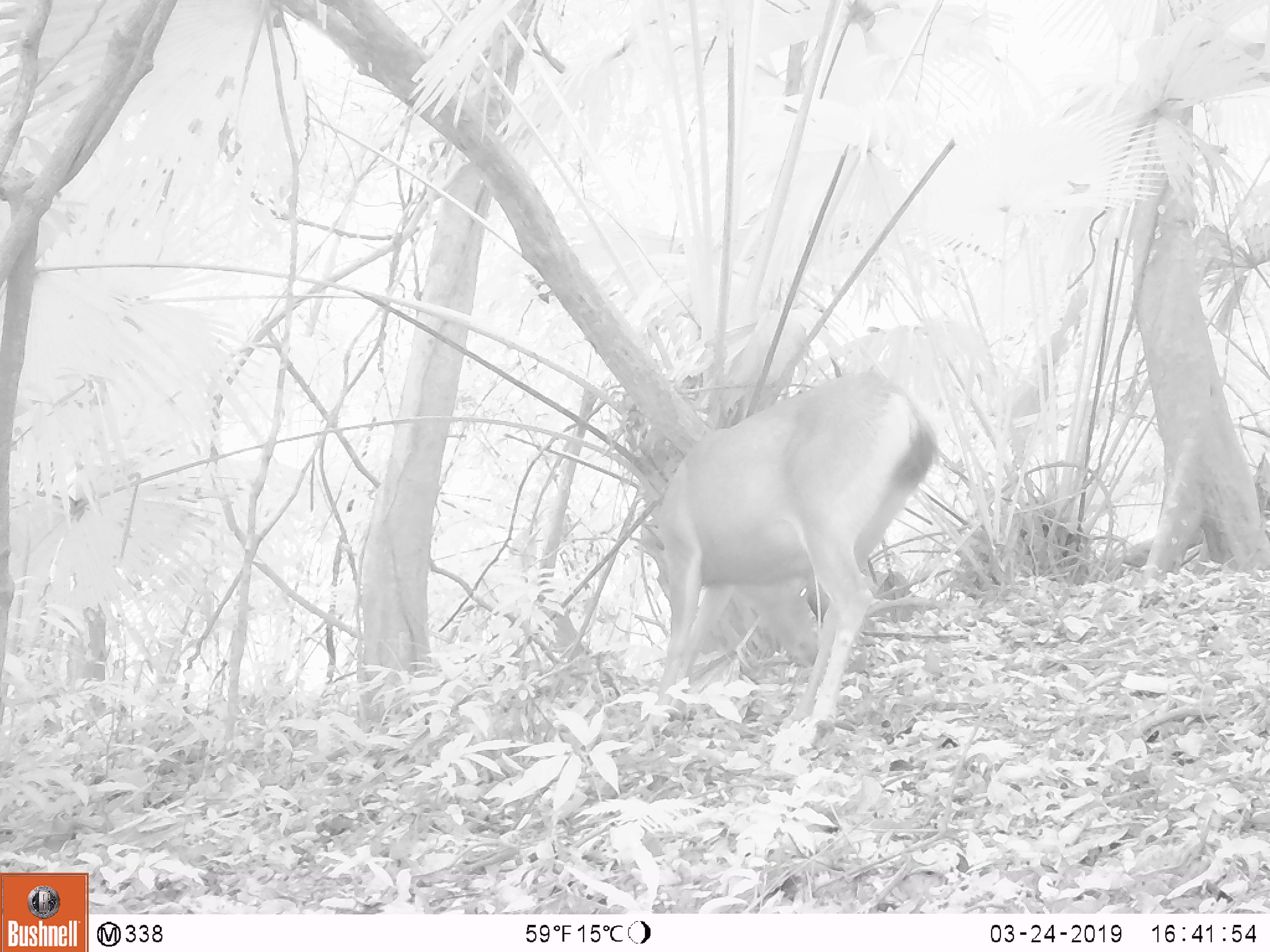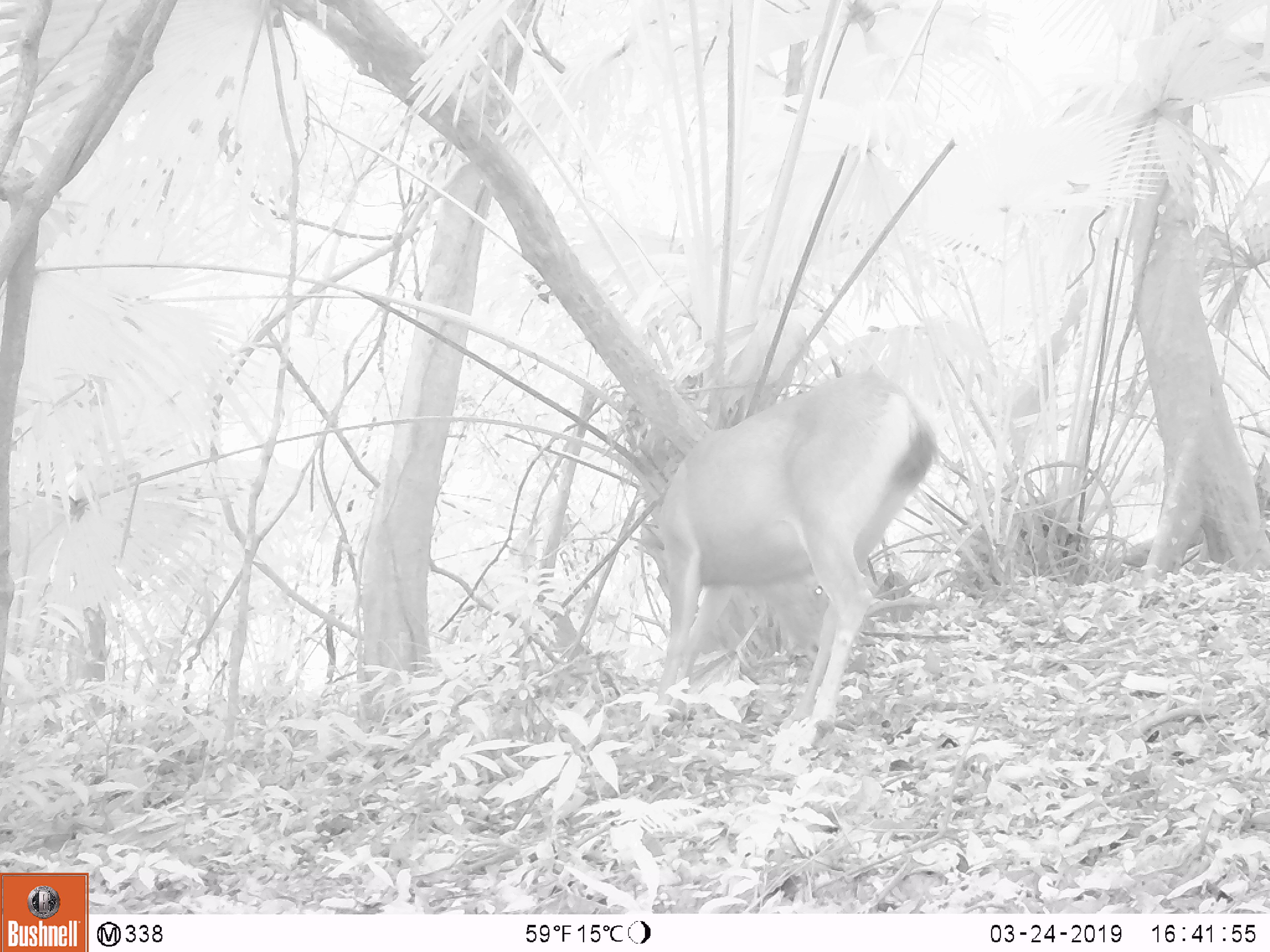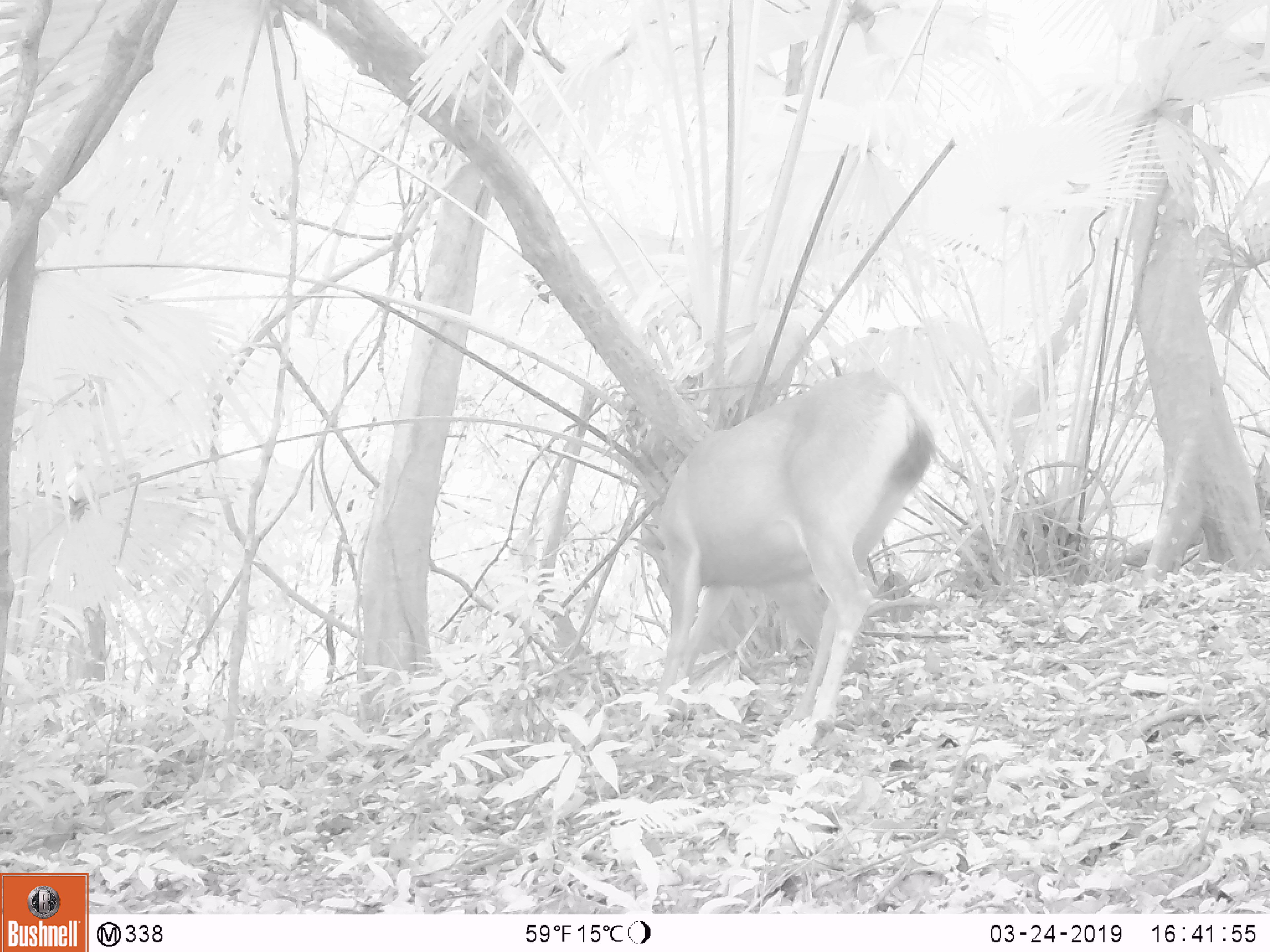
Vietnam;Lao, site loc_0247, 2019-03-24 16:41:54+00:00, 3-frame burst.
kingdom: Animalia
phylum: Chordata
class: Mammalia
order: Artiodactyla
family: Cervidae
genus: Rusa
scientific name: Rusa unicolor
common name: sambar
Sambar (Rusa unicolor). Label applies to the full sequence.